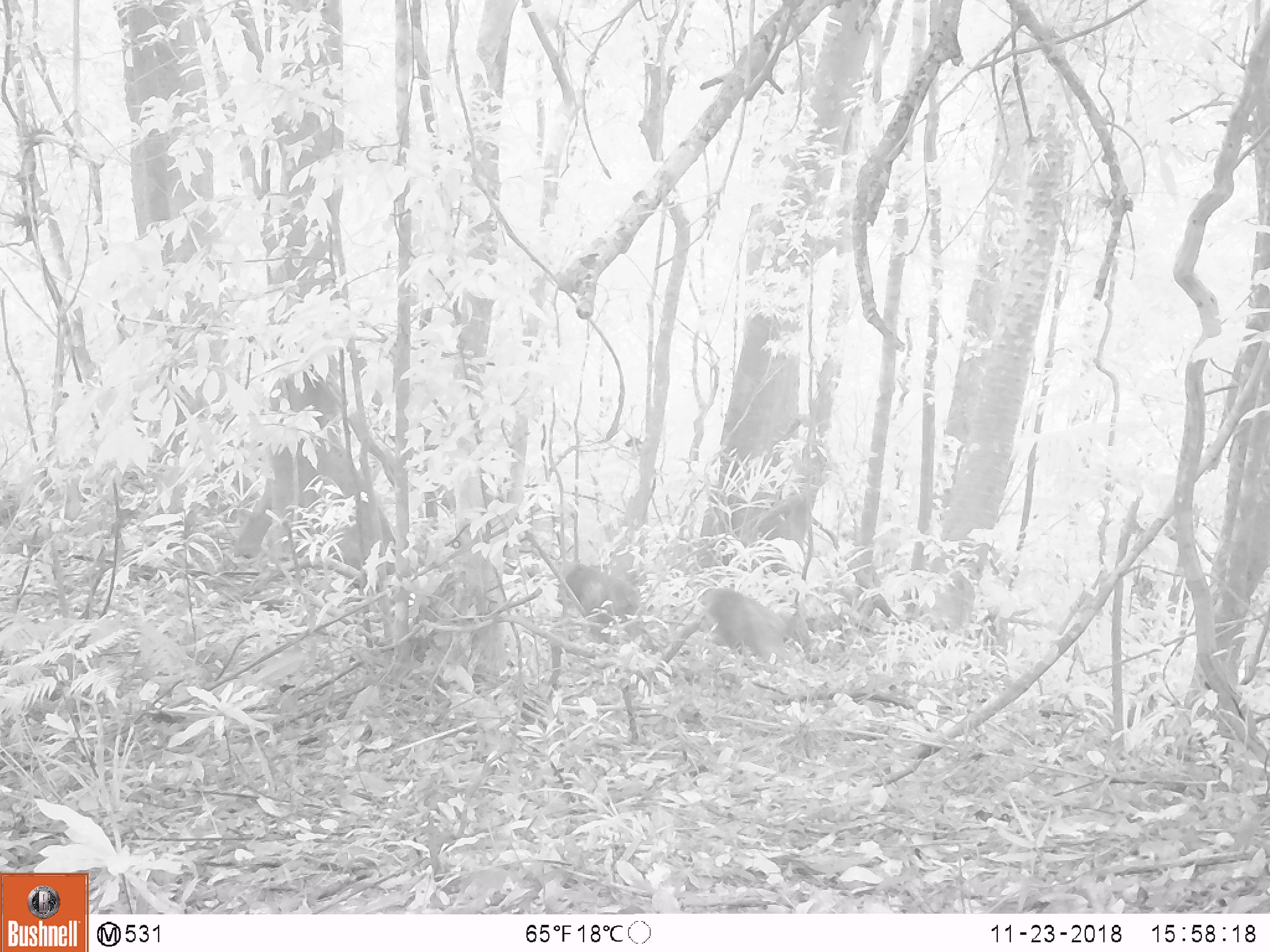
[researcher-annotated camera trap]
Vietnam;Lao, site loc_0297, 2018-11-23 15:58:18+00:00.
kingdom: Animalia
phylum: Chordata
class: Mammalia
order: Primates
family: Cercopithecidae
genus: Macaca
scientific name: Macaca arctoides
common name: stump-tailed macaque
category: stump tailed macaque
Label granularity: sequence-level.